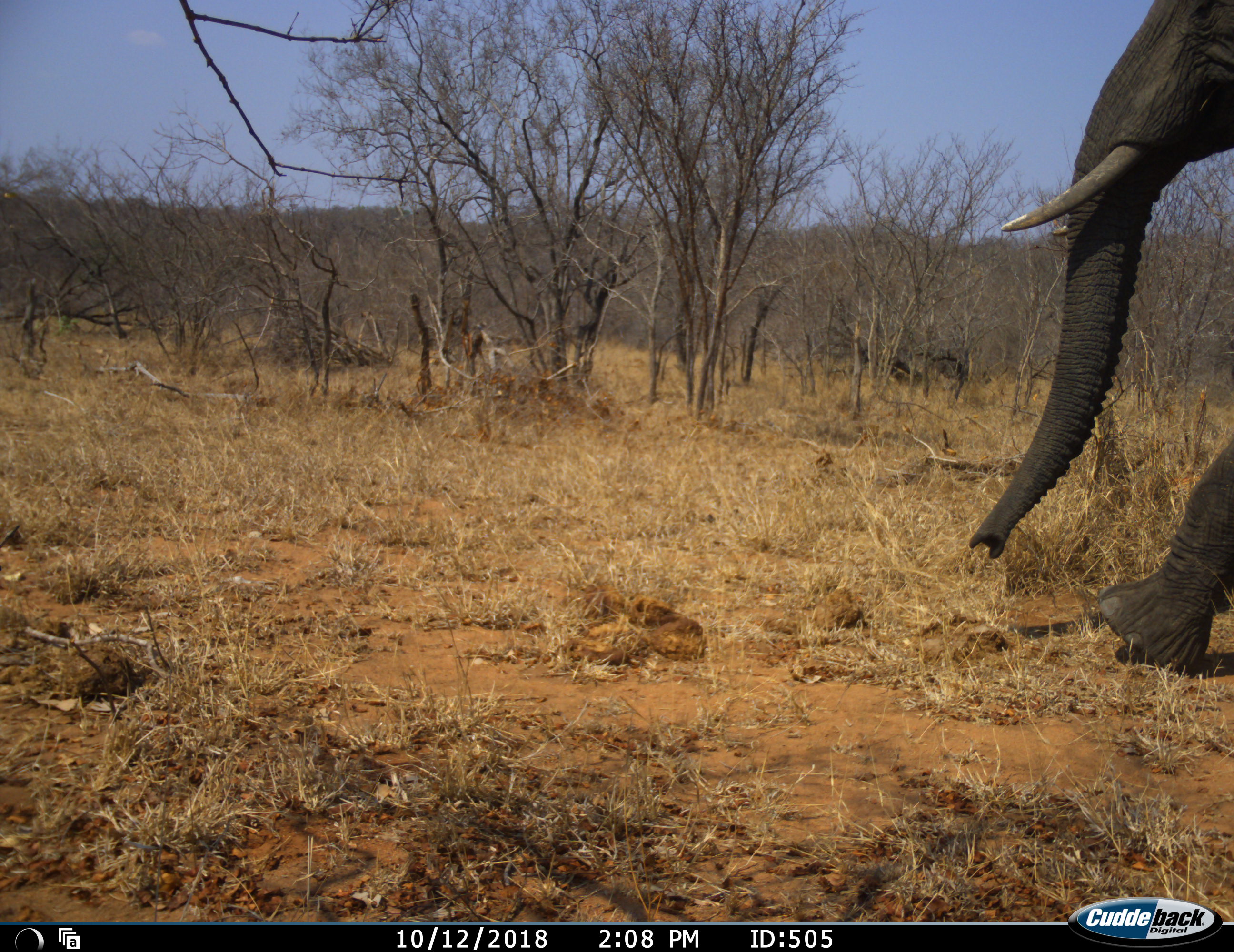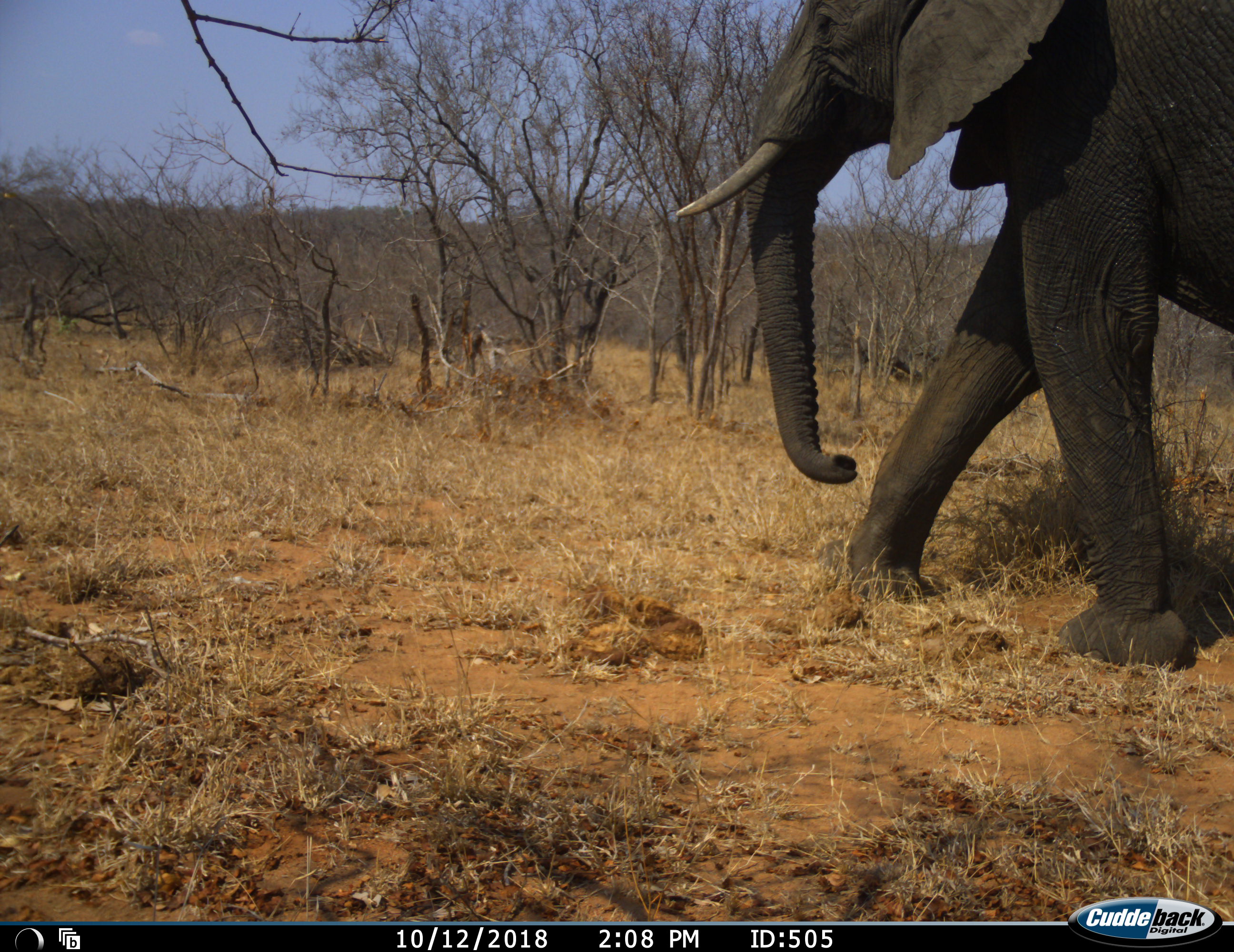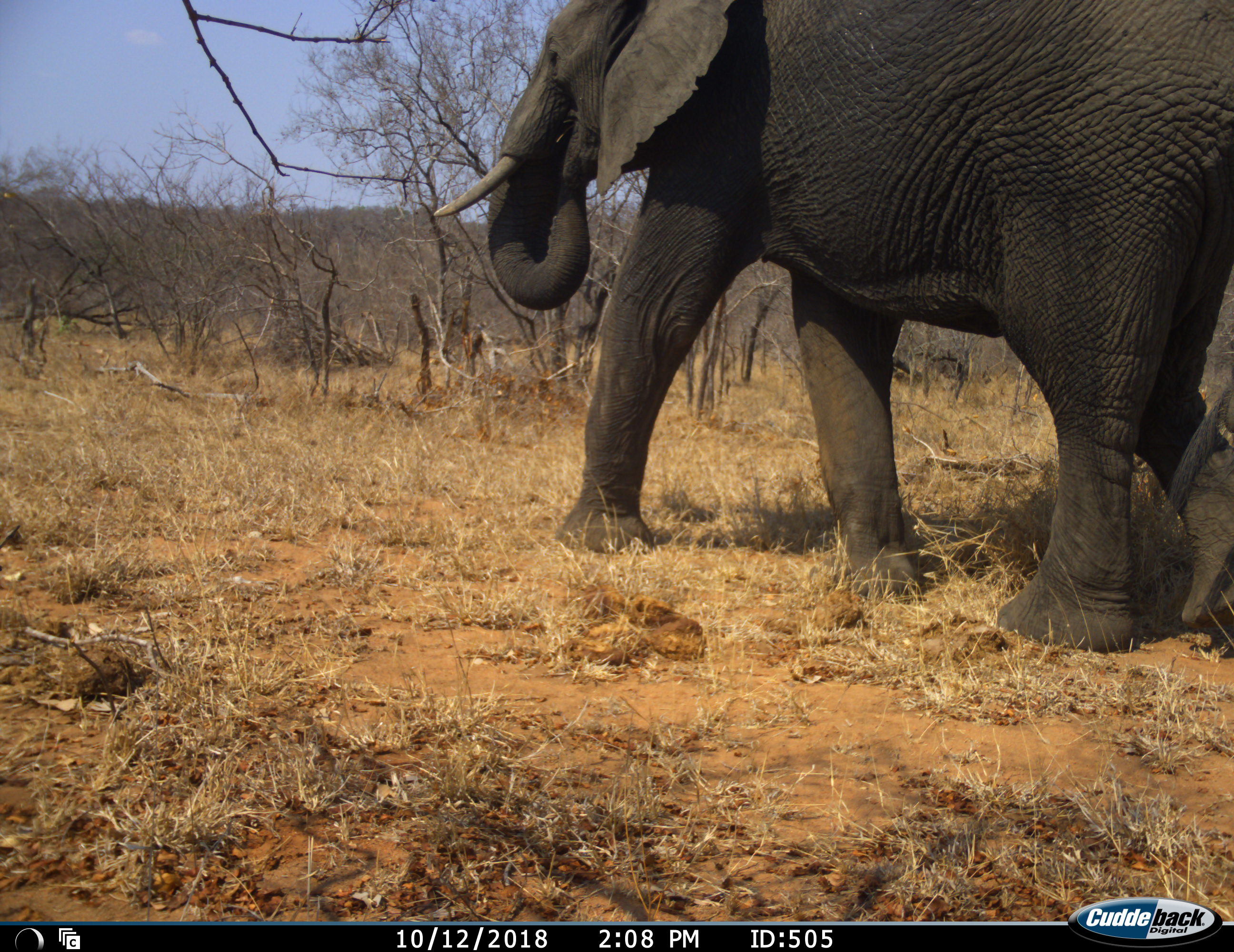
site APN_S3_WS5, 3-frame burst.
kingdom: Animalia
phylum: Chordata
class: Mammalia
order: Proboscidea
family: Elephantidae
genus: Loxodonta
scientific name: Loxodonta africana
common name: african bush elephant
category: elephant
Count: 1.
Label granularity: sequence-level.